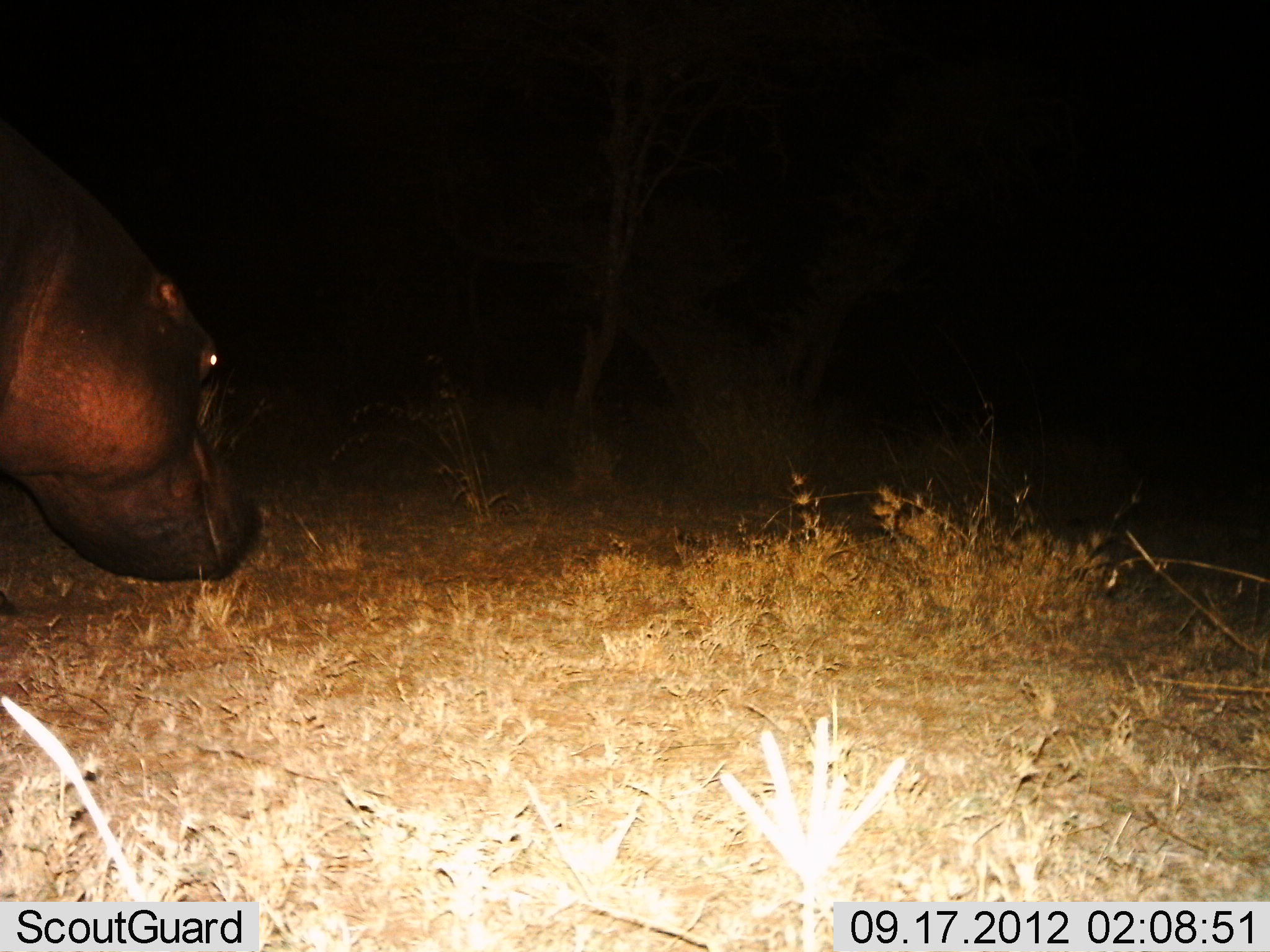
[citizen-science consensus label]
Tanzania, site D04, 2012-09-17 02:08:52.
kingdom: Animalia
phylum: Chordata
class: Mammalia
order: Artiodactyla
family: Hippopotamidae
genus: Hippopotamus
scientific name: Hippopotamus amphibius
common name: hippopotamus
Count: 1.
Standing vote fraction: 30%.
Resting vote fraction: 0%.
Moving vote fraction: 60%.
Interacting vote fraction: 0%.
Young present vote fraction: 0%.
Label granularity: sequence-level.